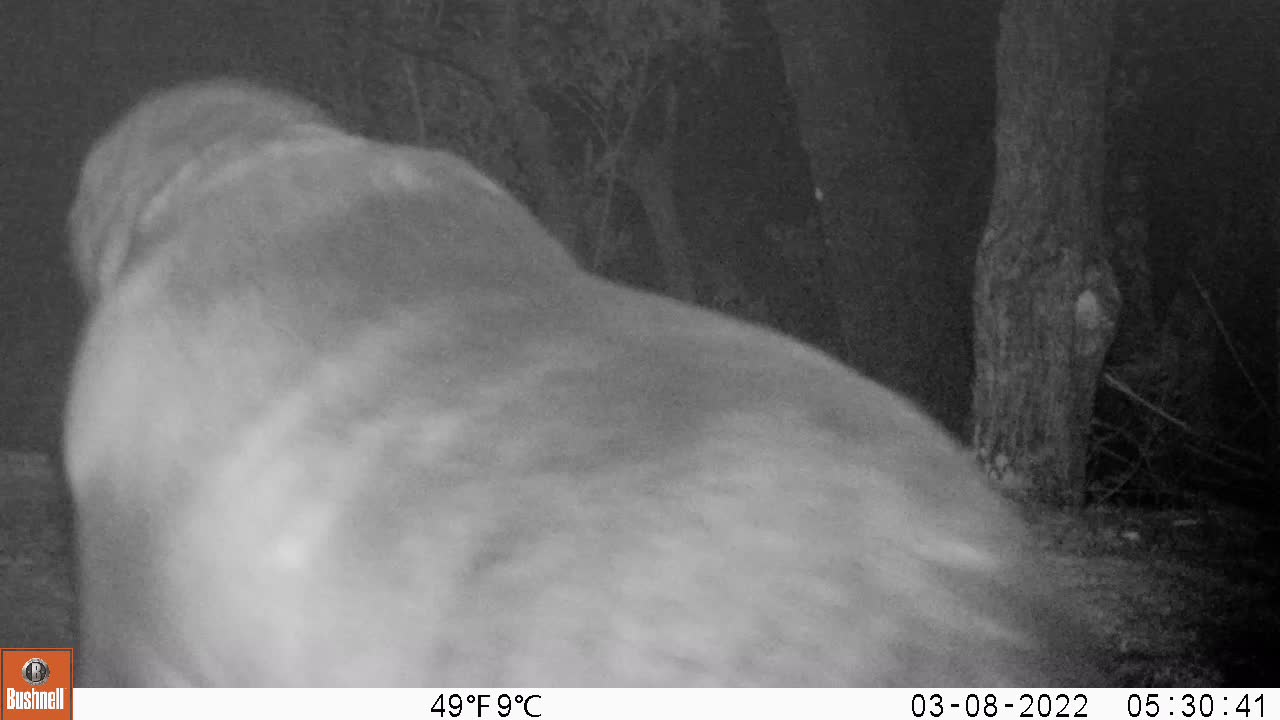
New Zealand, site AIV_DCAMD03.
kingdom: Animalia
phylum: Chordata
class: Mammalia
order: Carnivora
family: Otariidae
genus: Phocarctos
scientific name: Phocarctos hookeri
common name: new zealand sea lion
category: sealion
Sealion (new zealand sea lion) (Phocarctos hookeri).